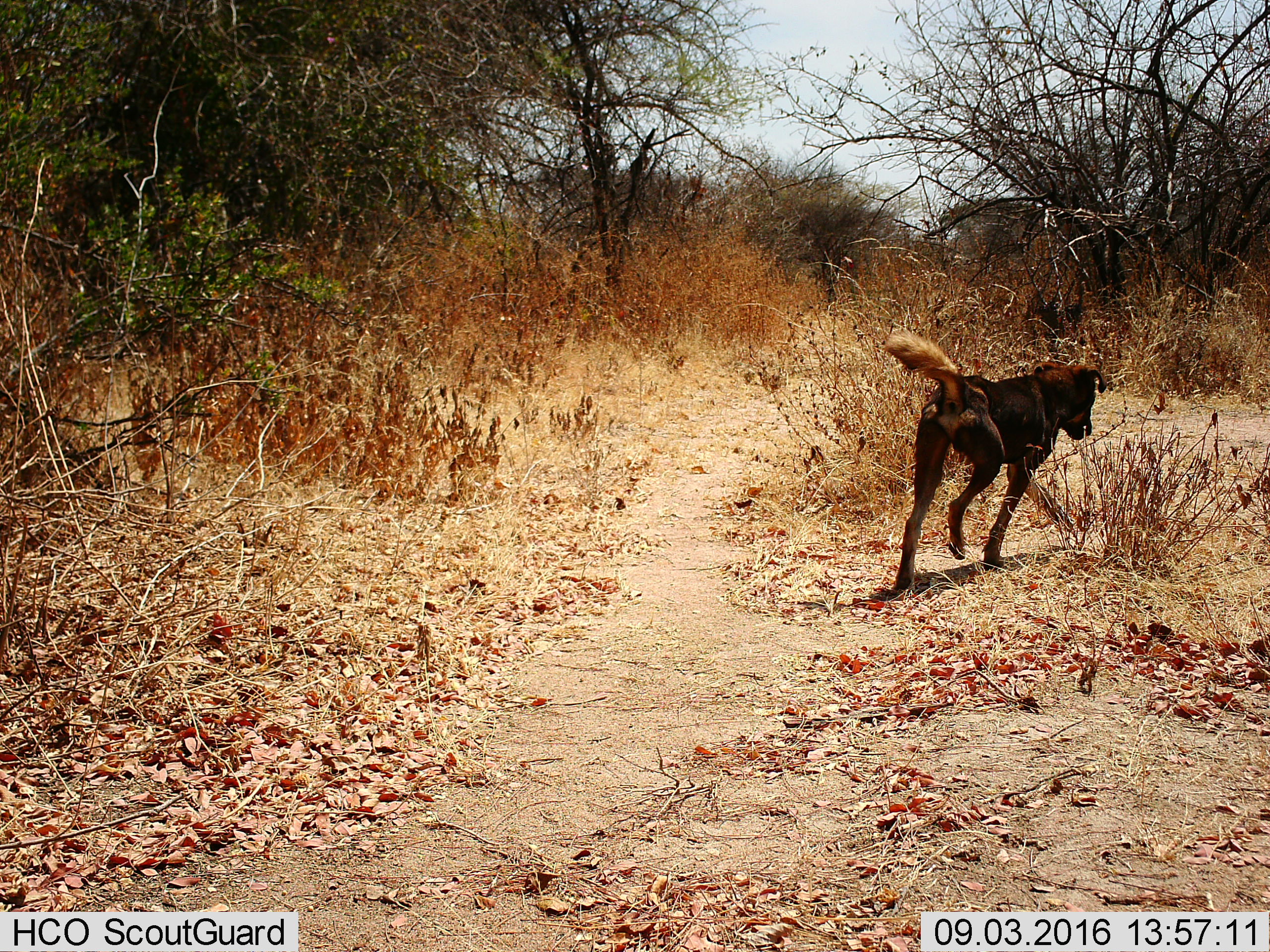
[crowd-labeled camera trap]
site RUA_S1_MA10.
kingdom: Animalia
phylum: Chordata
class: Mammalia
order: Artiodactyla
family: Bovidae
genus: Bos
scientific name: Bos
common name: cattle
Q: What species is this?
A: Cattle (Bos).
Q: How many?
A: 1.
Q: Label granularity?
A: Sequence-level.